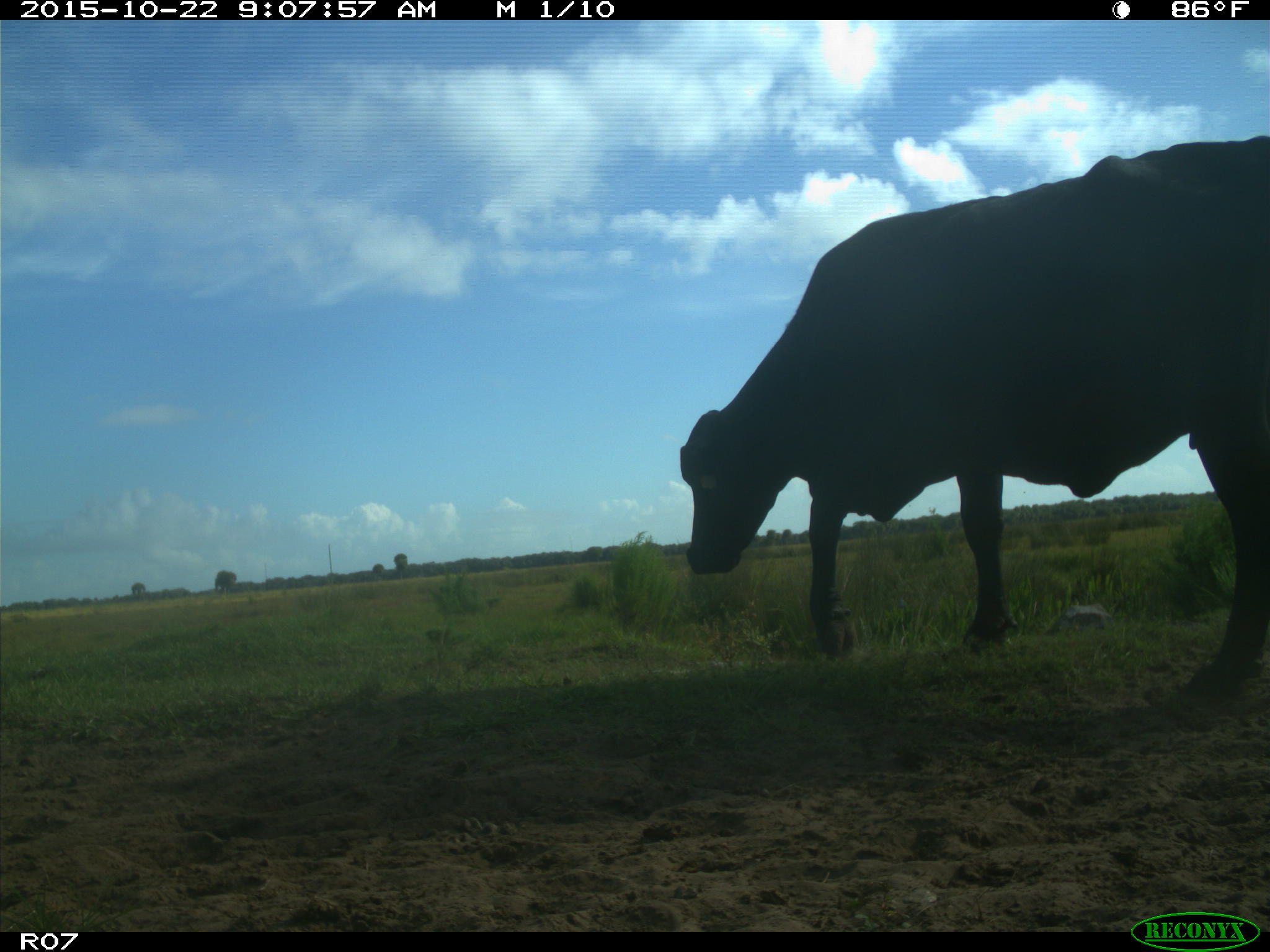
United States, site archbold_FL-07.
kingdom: Animalia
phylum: Chordata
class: Mammalia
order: Artiodactyla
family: Bovidae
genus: Bos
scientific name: Bos taurus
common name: domestic cow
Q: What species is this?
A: Bos taurus (domestic cow).